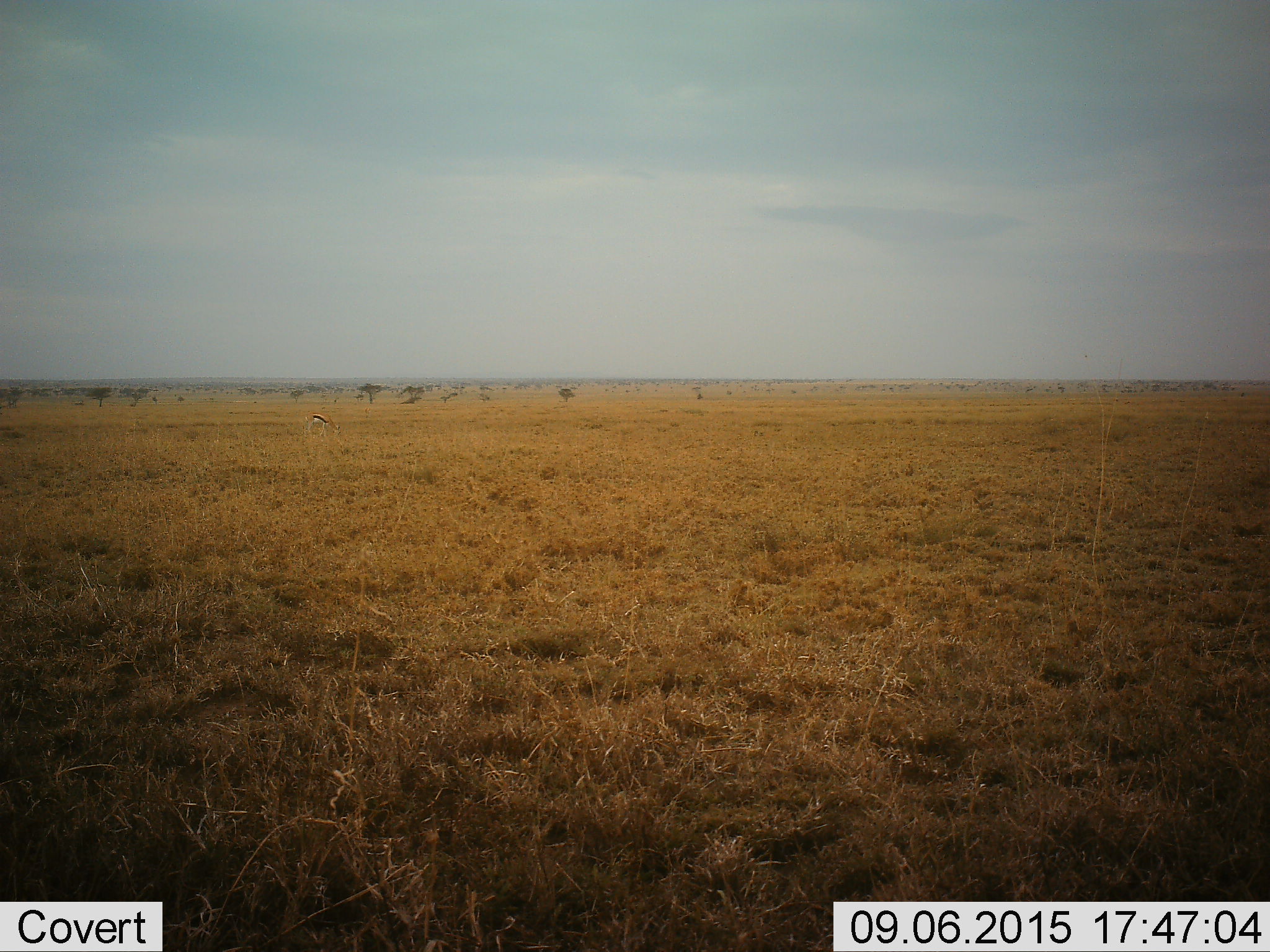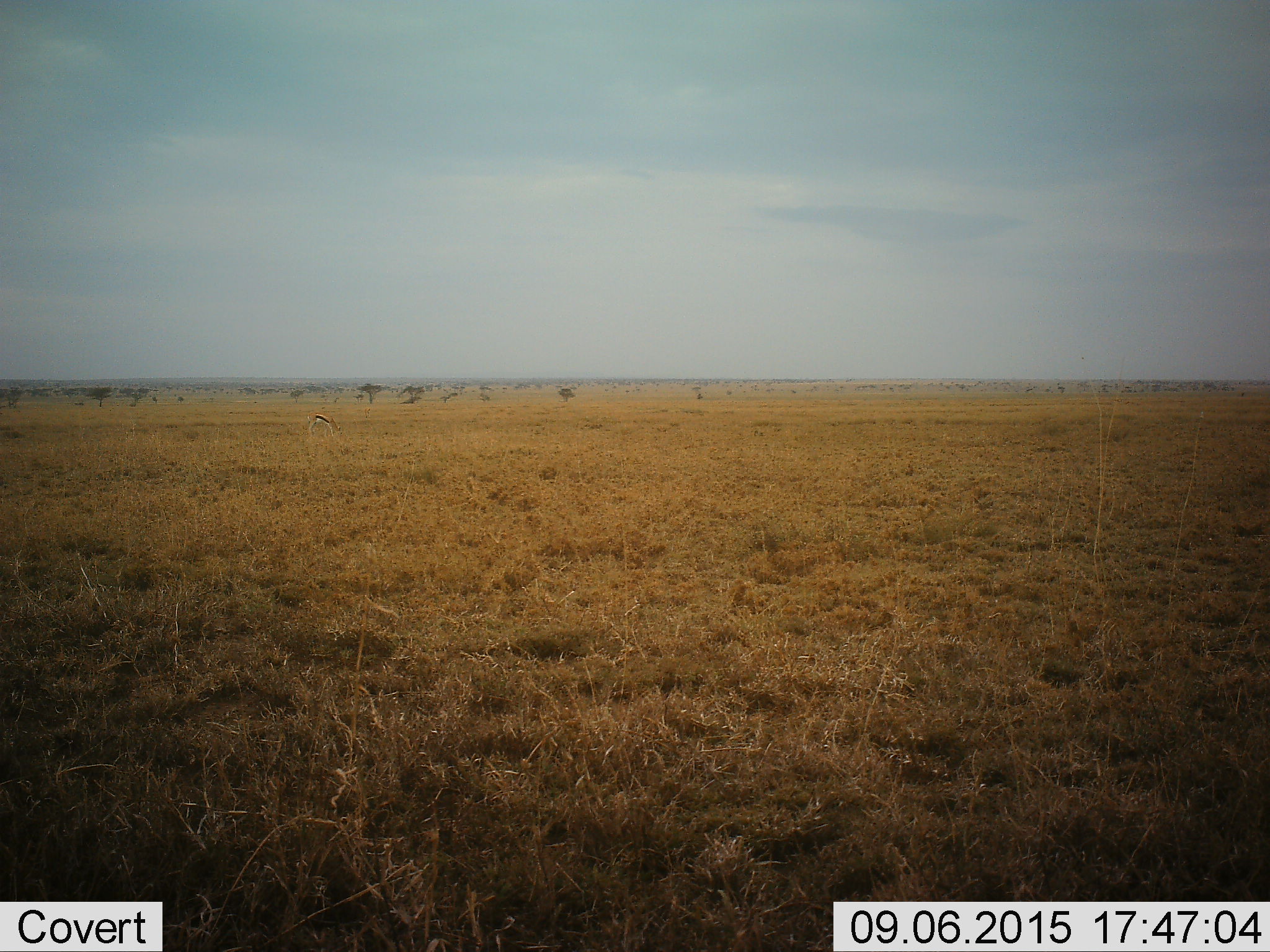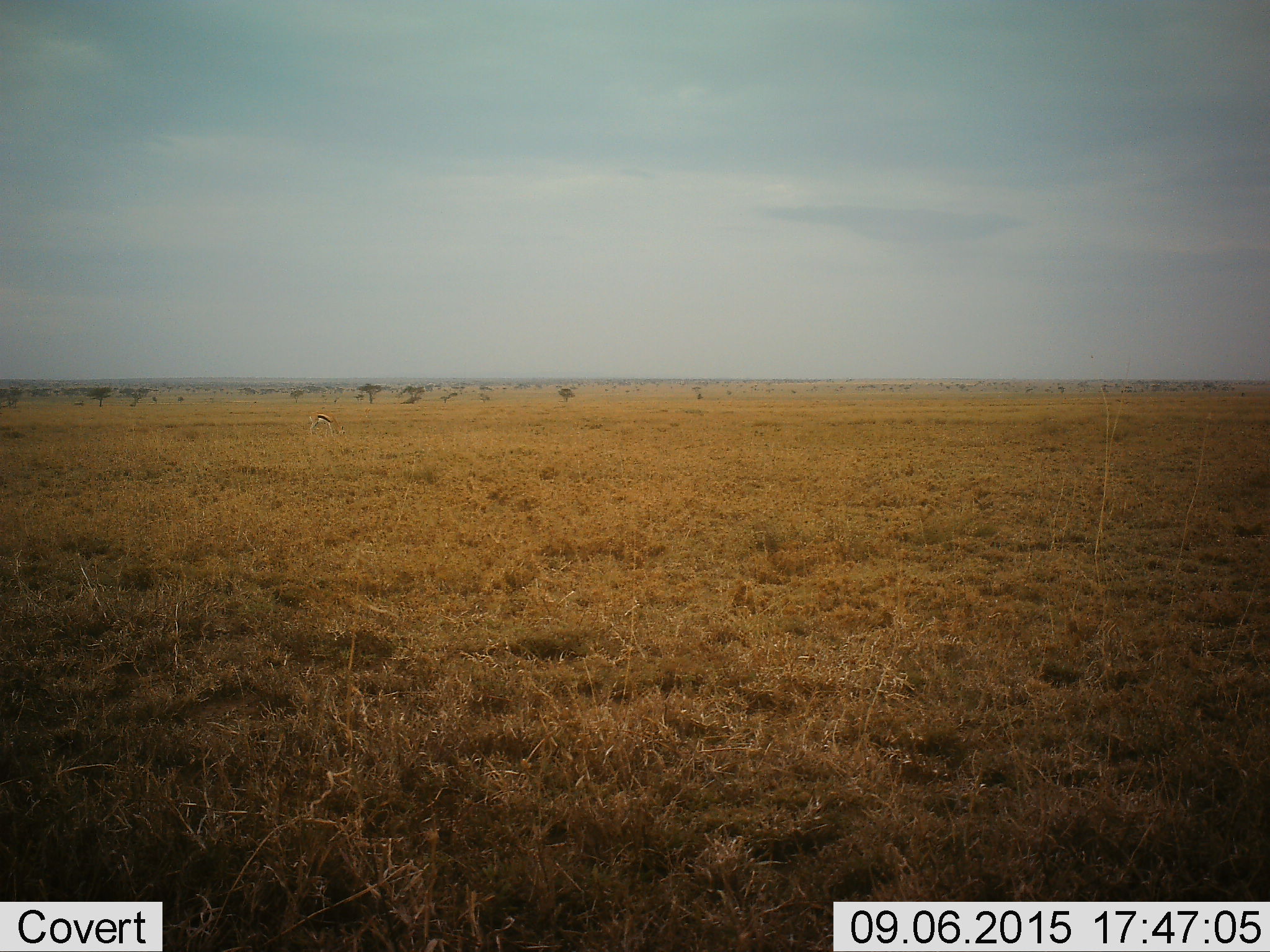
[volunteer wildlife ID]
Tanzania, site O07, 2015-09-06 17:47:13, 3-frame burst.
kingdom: Animalia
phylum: Chordata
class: Mammalia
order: Artiodactyla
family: Bovidae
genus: Eudorcas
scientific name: Eudorcas thomsonii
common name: thomson's gazelle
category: gazellethomsons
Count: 1.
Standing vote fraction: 43%.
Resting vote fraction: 0%.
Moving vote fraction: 14%.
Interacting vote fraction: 0%.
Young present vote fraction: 0%.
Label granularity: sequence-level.